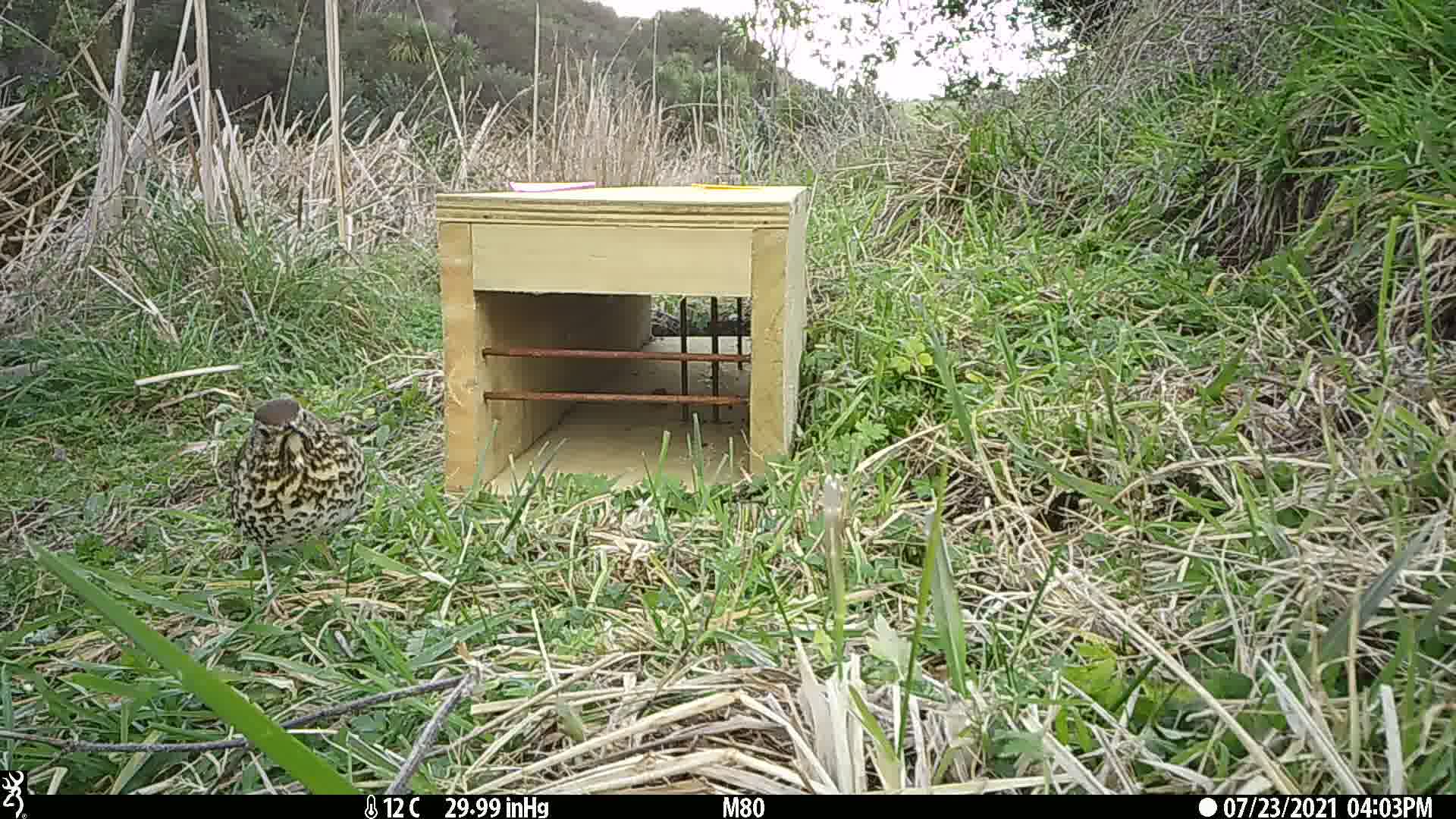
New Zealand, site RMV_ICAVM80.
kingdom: Animalia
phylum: Chordata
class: Aves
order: Passeriformes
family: Turdidae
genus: Turdus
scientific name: Turdus philomelos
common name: song thrush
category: thrush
Thrush (song thrush) (Turdus philomelos).